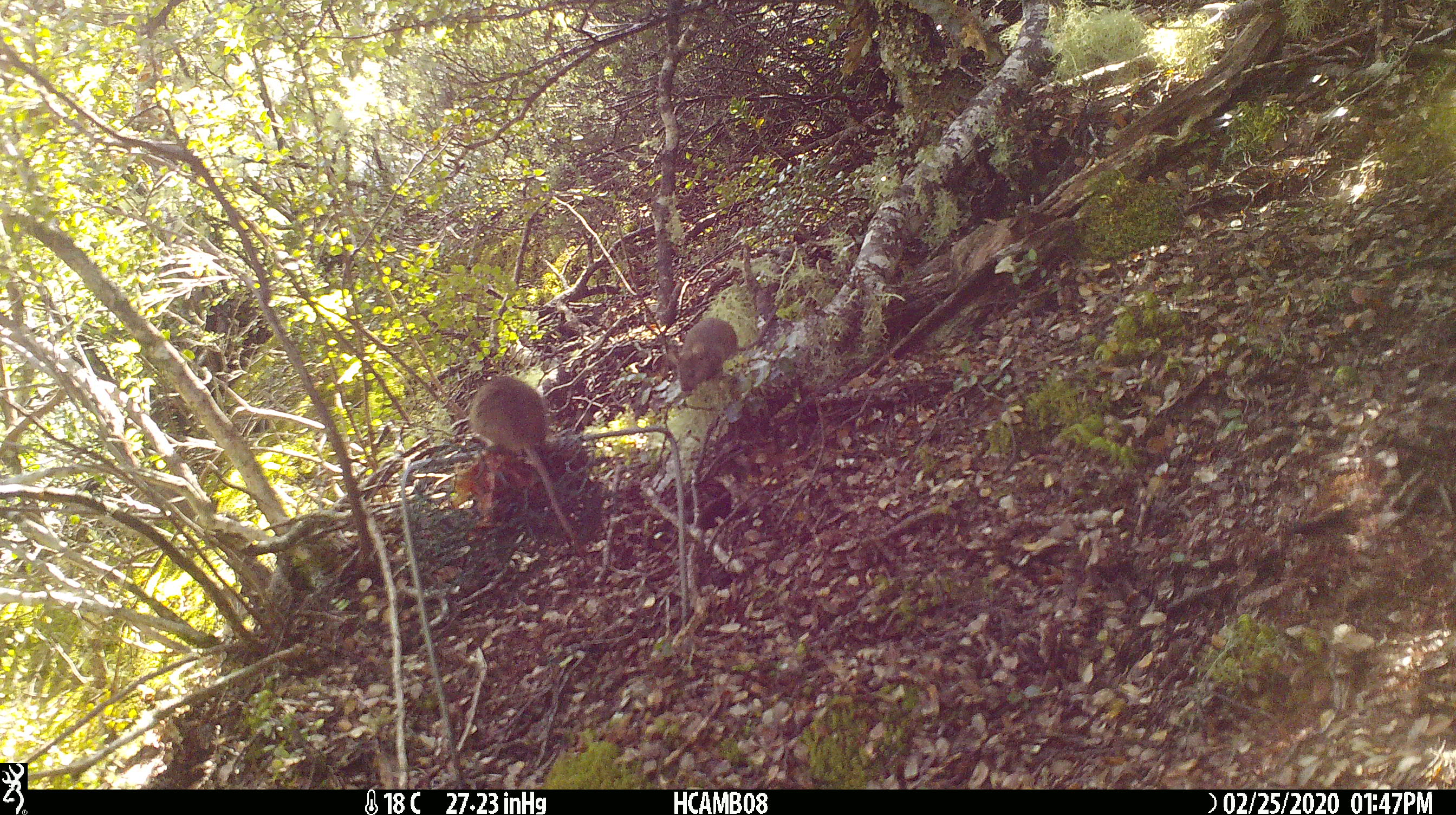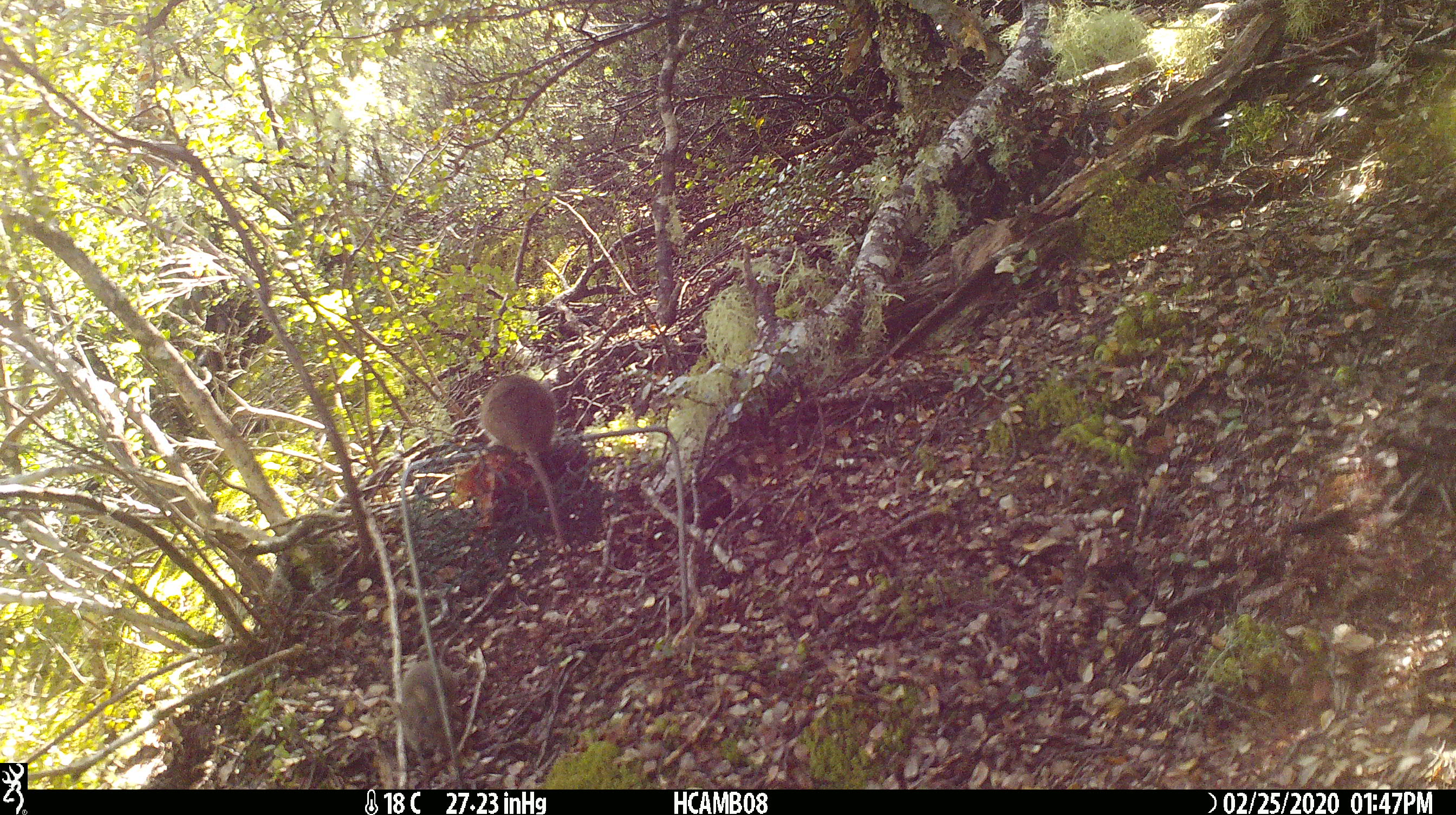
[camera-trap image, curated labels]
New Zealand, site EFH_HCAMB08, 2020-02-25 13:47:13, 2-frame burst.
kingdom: Animalia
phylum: Chordata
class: Mammalia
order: Rodentia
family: Muridae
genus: Mus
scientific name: Mus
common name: mouse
Mouse (Mus).